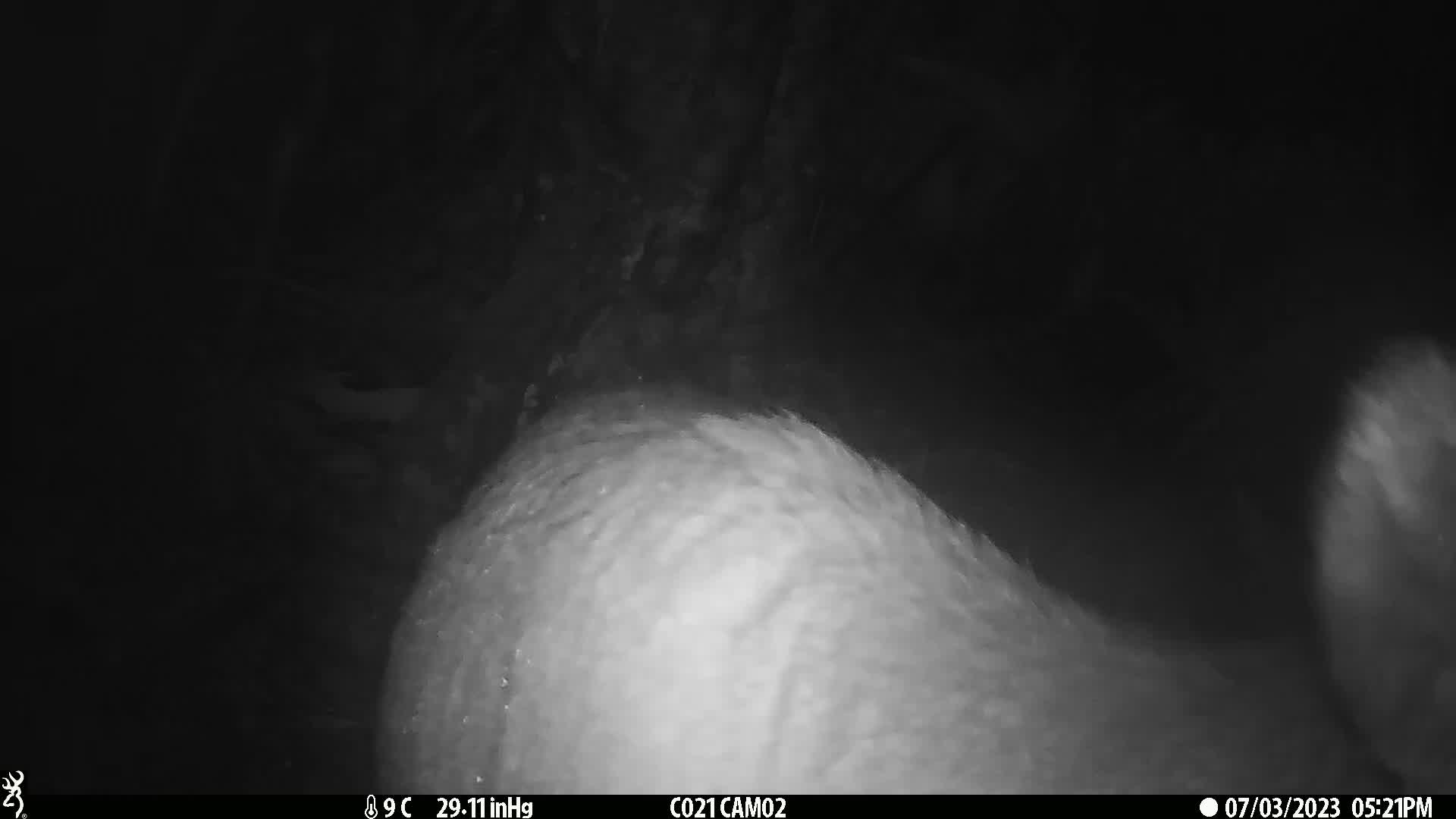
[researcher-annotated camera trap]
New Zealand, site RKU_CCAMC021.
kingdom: Animalia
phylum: Chordata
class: Mammalia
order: Artiodactyla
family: Cervidae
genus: Odocoileus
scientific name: Odocoileus virginianus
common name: white-tailed deer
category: white tailed deer